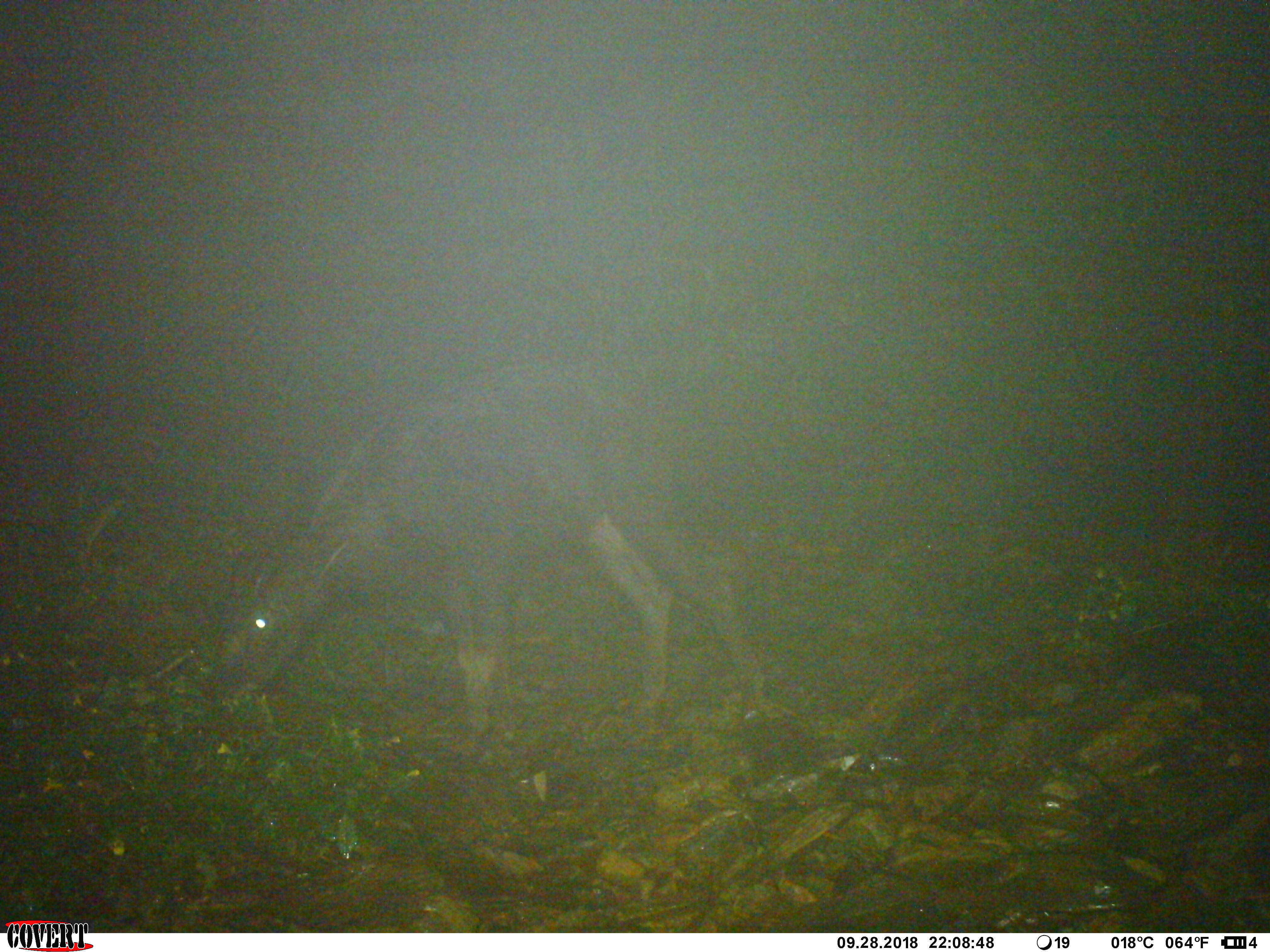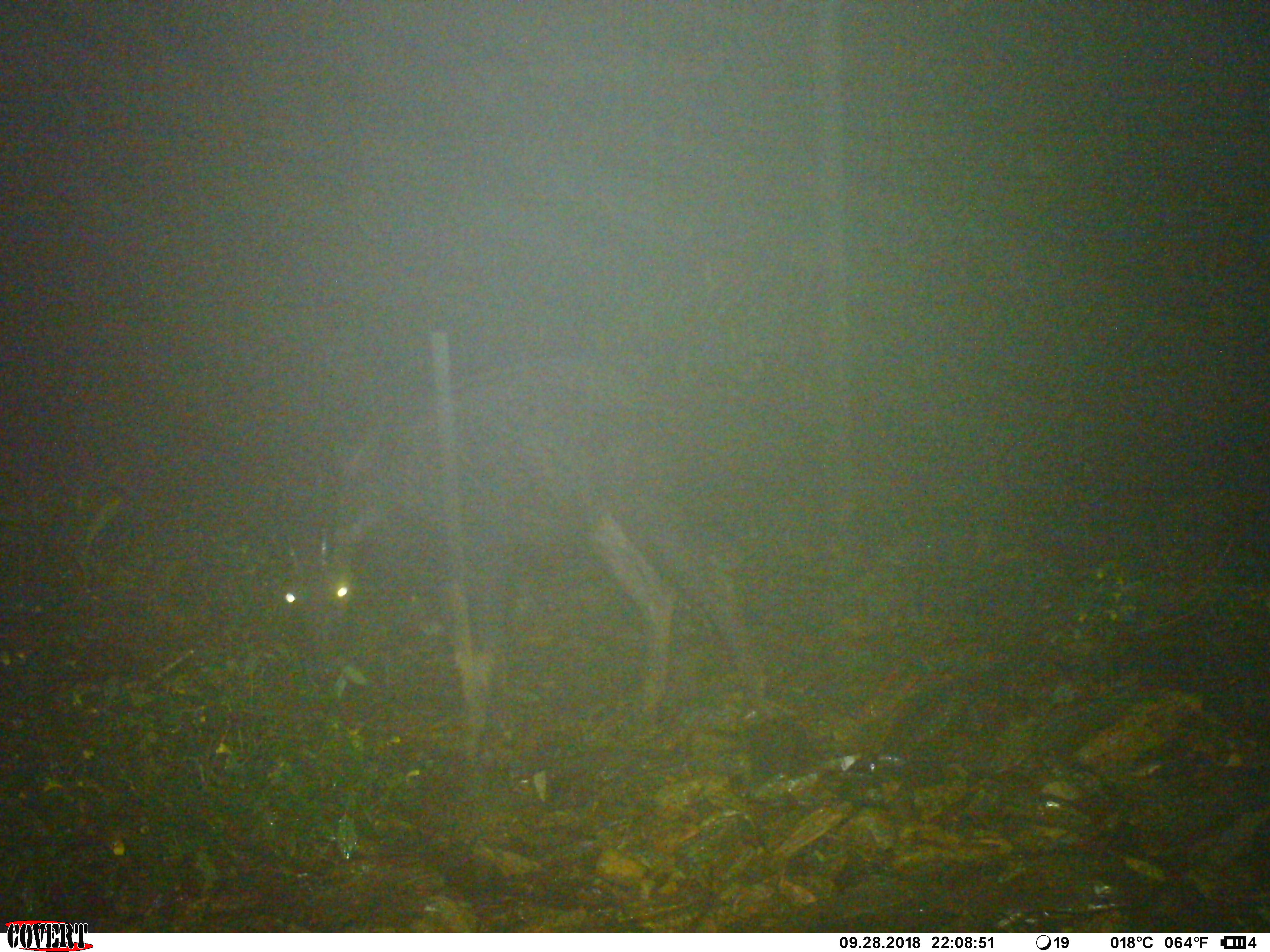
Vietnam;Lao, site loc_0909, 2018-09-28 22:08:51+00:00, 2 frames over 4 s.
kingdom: Animalia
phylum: Chordata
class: Mammalia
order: Artiodactyla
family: Bovidae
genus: Capricornis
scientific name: Capricornis sumatraensis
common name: chinese serow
Chinese serow (Capricornis sumatraensis). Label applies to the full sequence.